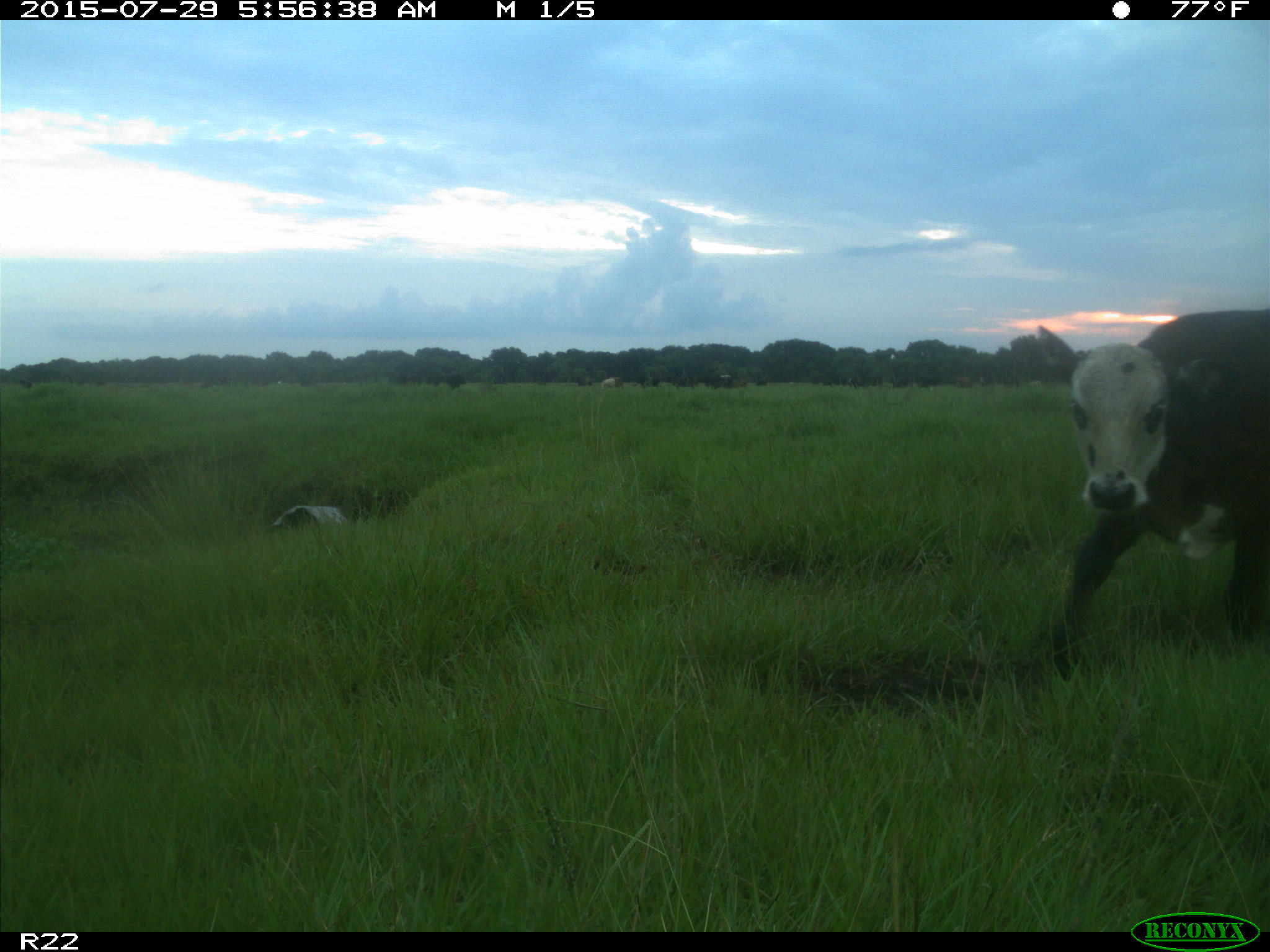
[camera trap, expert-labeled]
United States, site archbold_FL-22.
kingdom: Animalia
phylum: Chordata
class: Mammalia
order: Artiodactyla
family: Bovidae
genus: Bos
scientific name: Bos taurus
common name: domestic cow